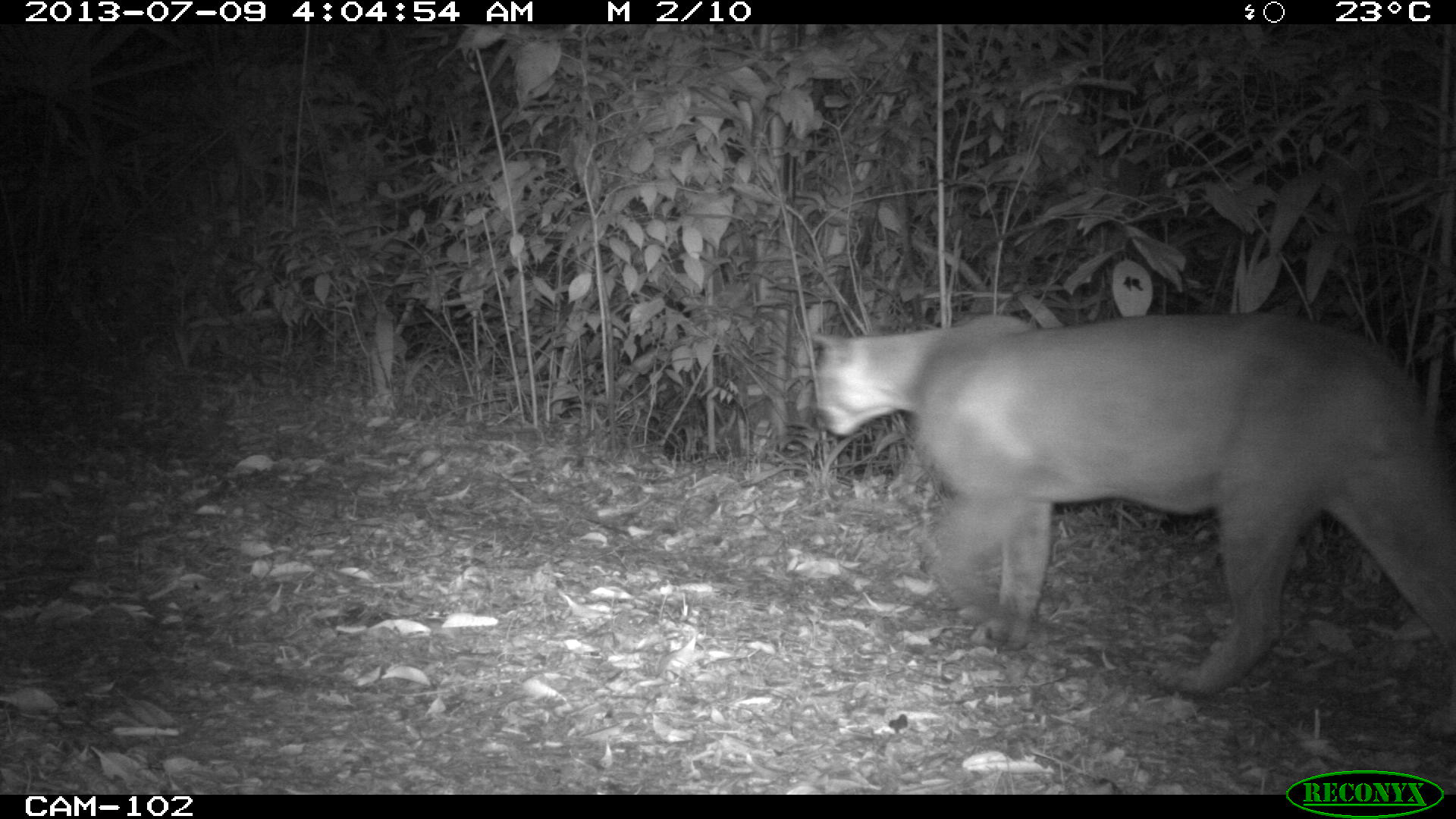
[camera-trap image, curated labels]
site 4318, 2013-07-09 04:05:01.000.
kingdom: Animalia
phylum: Chordata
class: Mammalia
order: Carnivora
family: Felidae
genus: Puma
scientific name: Puma concolor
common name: mountain lion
Puma concolor (mountain lion), count 1.